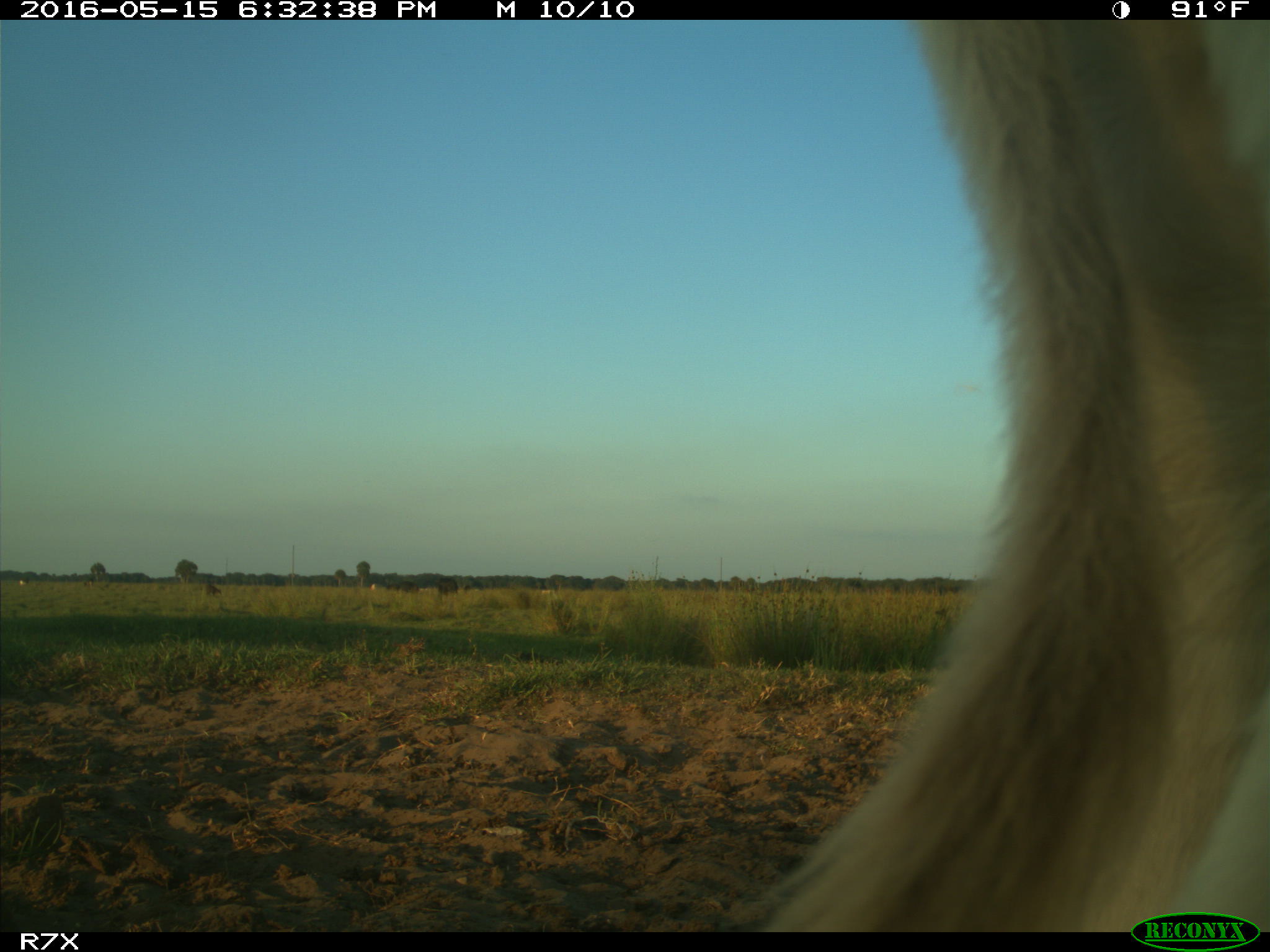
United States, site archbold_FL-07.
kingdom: Animalia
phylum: Chordata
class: Mammalia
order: Artiodactyla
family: Bovidae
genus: Bos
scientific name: Bos taurus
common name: domestic cow